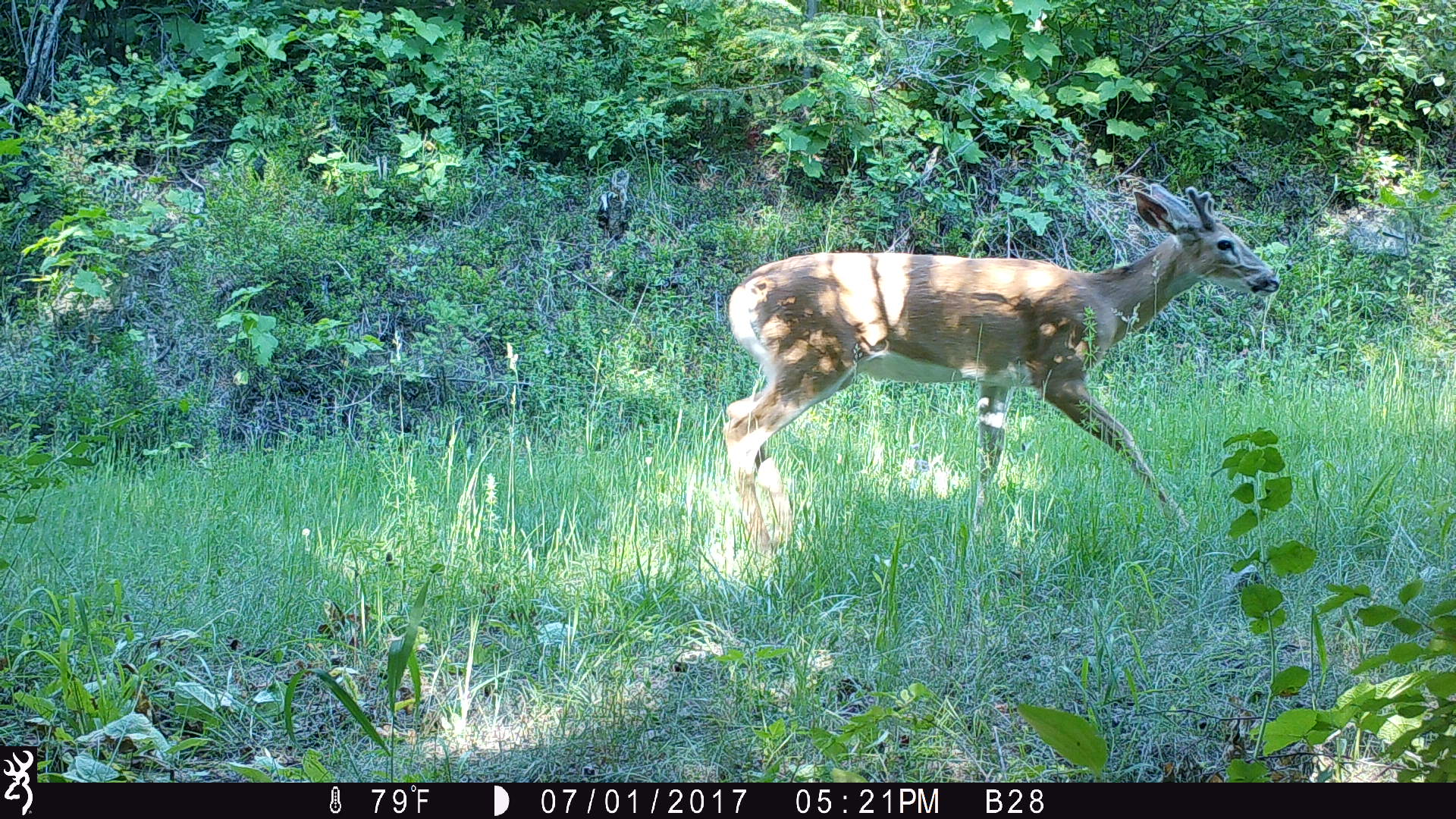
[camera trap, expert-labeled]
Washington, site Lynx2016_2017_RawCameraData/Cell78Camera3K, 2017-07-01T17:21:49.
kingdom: Animalia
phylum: Chordata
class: Mammalia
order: Artiodactyla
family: Cervidae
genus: Odocoileus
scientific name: Odocoileus virginianus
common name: white-tailed deer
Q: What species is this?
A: Odocoileus virginianus (white-tailed deer).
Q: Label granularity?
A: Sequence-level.